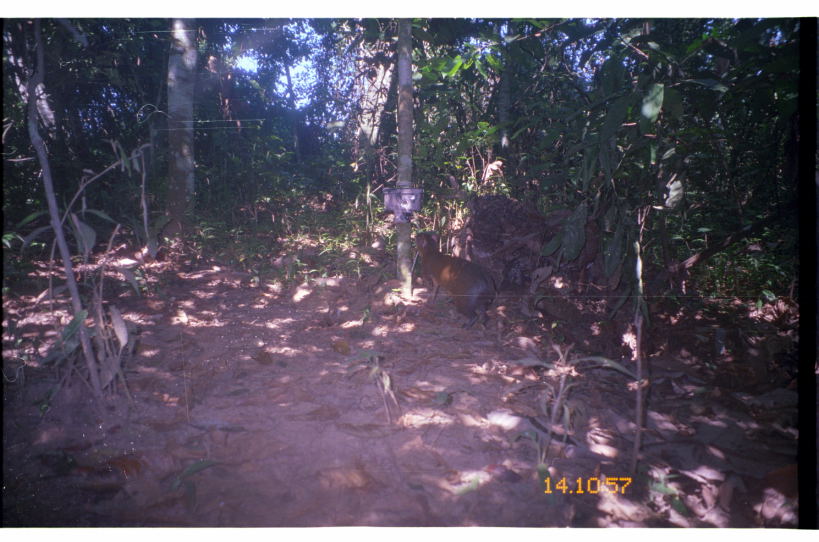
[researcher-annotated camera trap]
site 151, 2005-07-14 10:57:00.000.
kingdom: Animalia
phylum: Chordata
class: Mammalia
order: Rodentia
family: Dasyproctidae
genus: Dasyprocta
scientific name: Dasyprocta punctata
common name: central american agouti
Dasyprocta punctata (central american agouti).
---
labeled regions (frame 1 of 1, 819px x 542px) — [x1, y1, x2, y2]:
dasyprocta punctata: [413, 229, 498, 331]